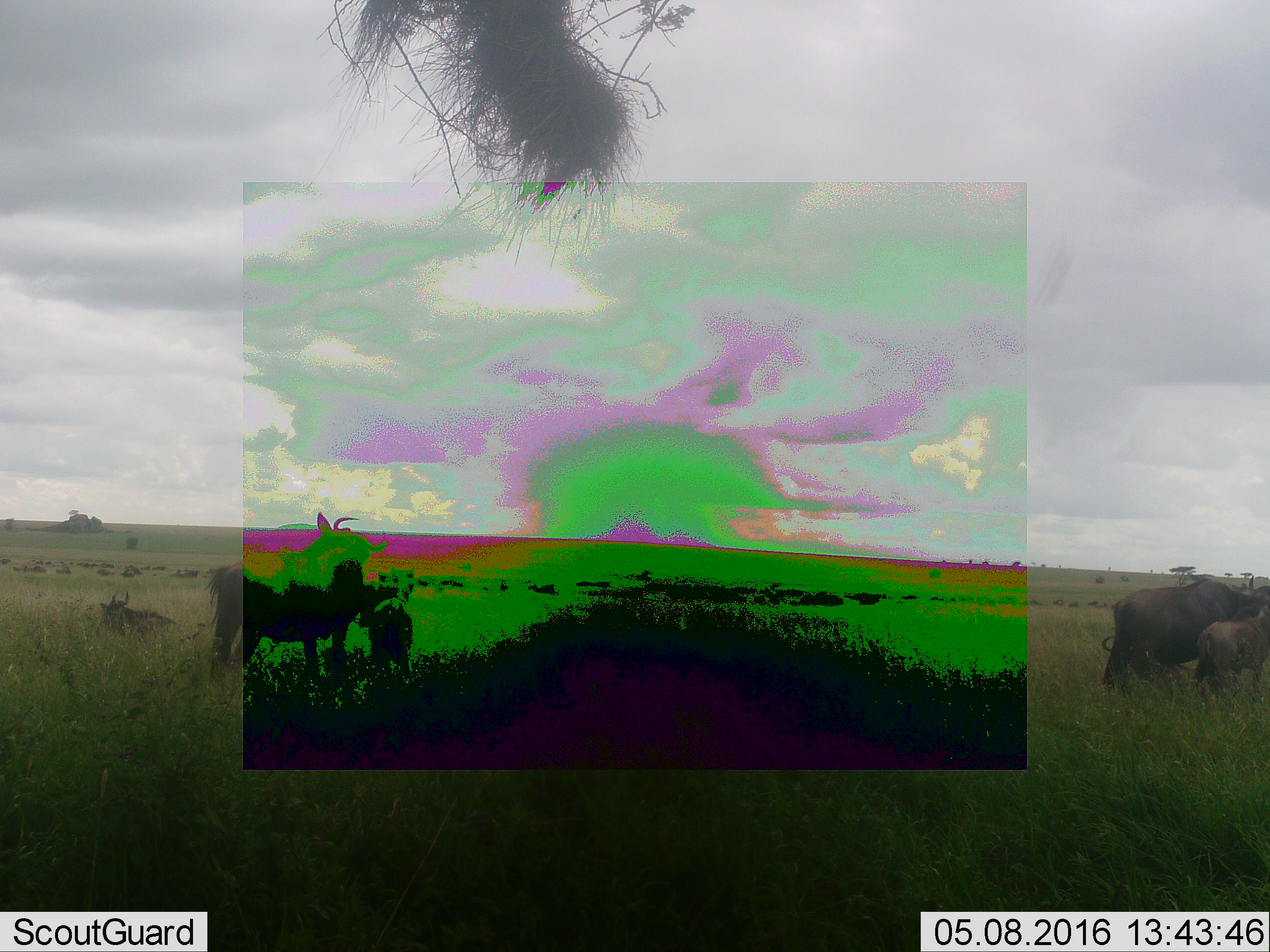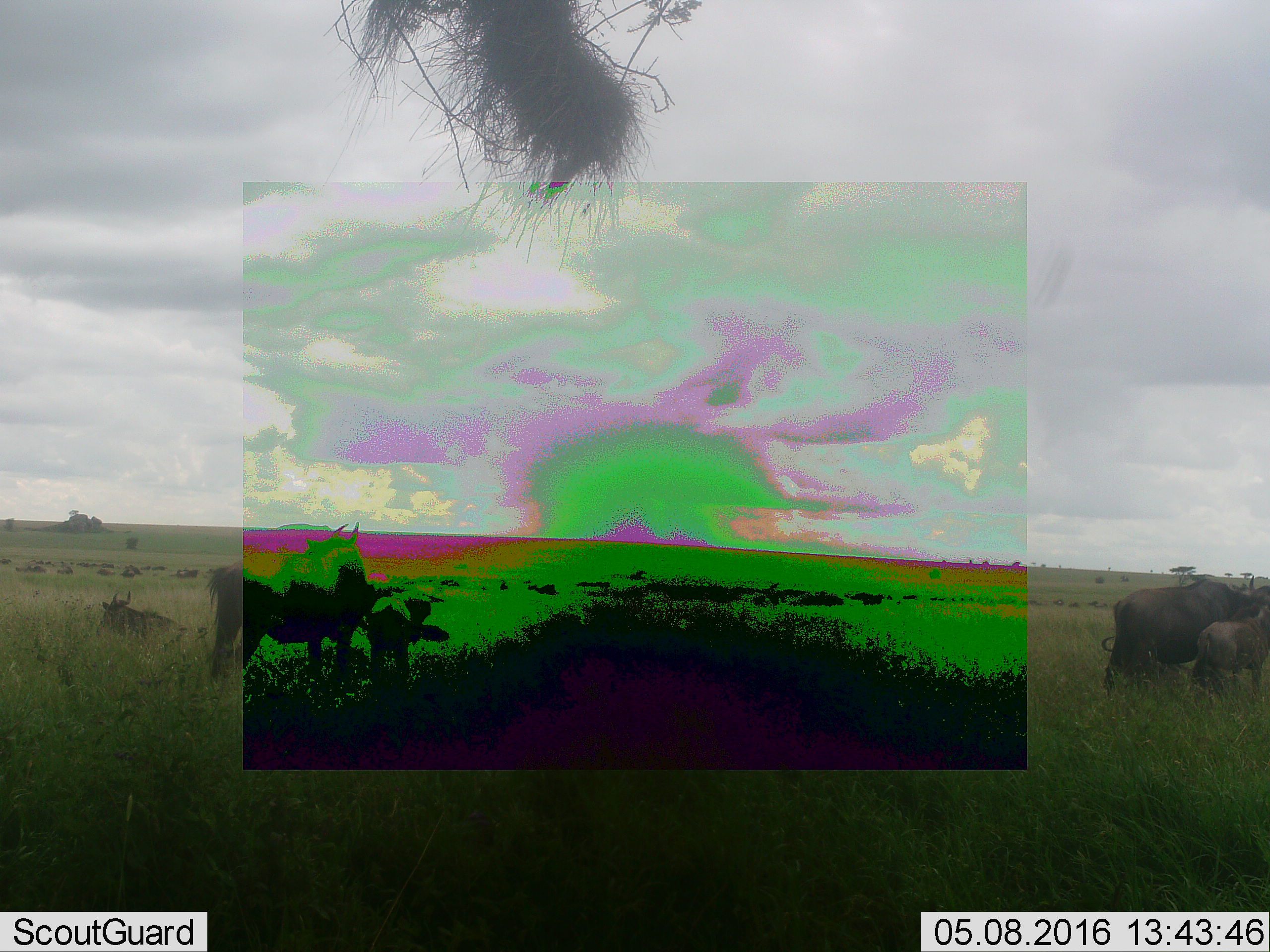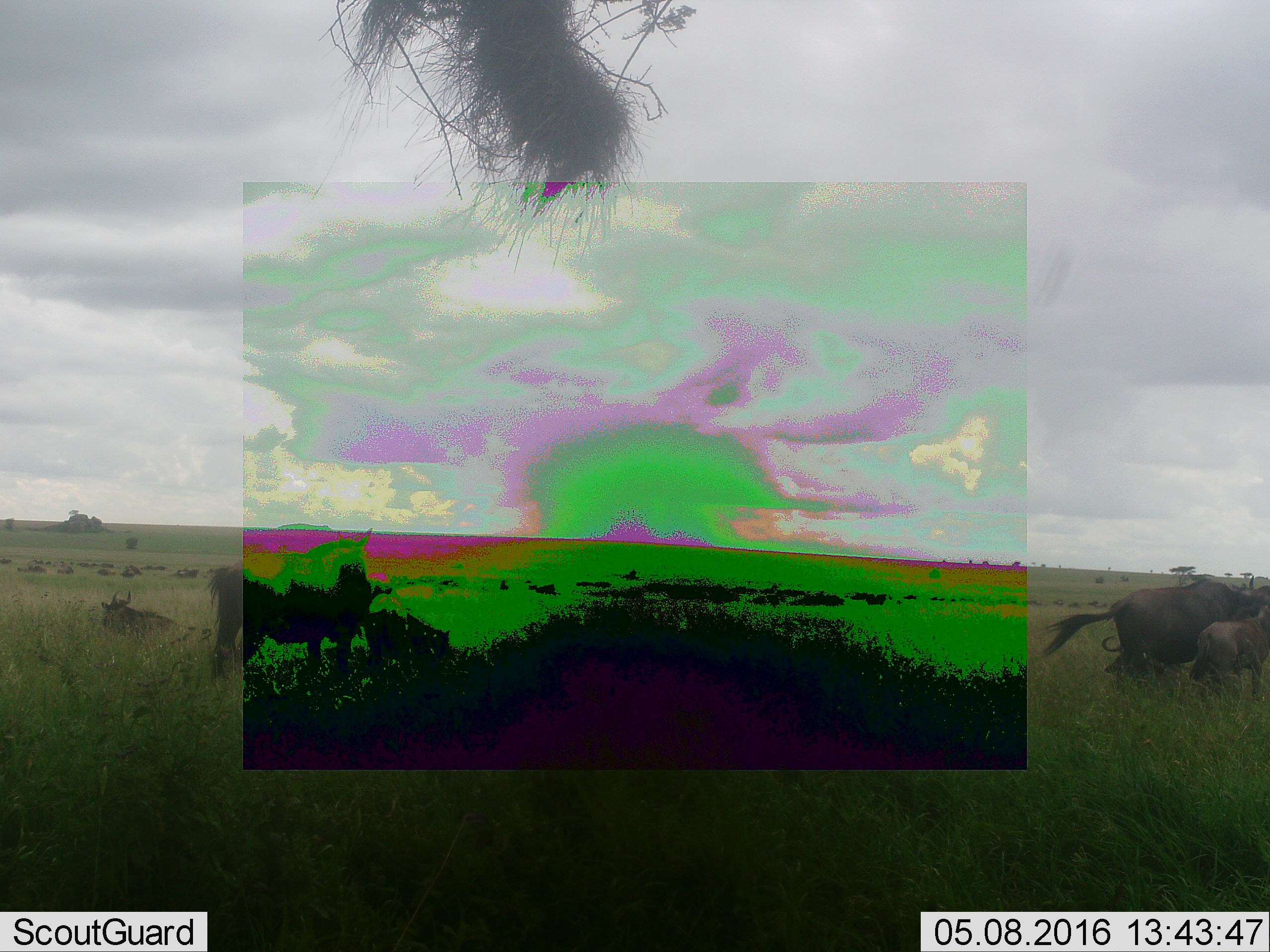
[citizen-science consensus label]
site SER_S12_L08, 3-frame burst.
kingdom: Animalia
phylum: Chordata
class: Mammalia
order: Artiodactyla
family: Bovidae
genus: Connochaetes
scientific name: Connochaetes taurinus taurinus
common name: blue wildebeest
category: wildebeestblue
Wildebeestblue (blue wildebeest) (Connochaetes taurinus taurinus), count 11-50. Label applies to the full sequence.